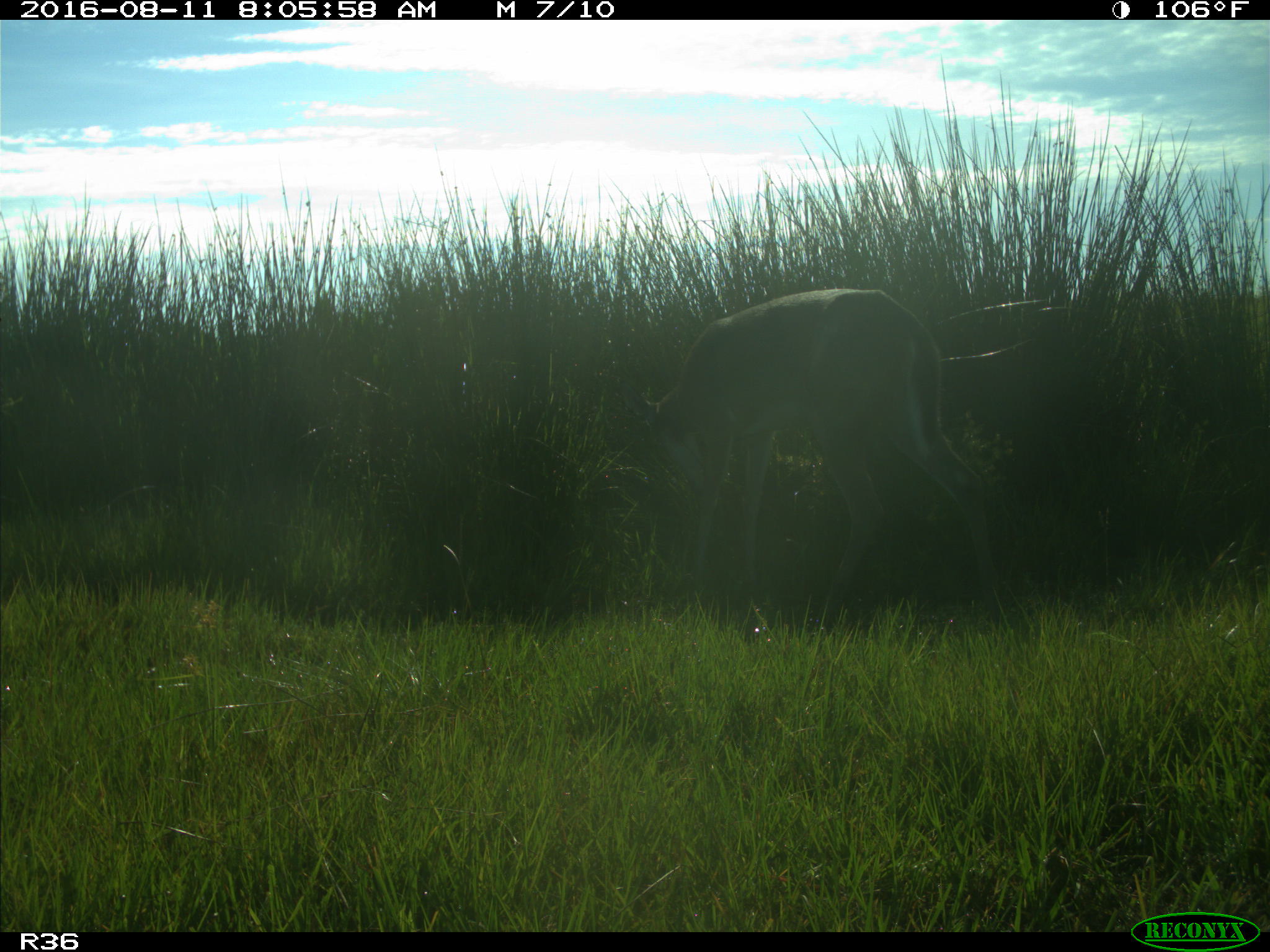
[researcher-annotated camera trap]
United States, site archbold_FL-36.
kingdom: Animalia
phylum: Chordata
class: Mammalia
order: Artiodactyla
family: Cervidae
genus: Odocoileus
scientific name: Odocoileus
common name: deer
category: unidentified deer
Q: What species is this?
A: Unidentified deer (deer) (Odocoileus).